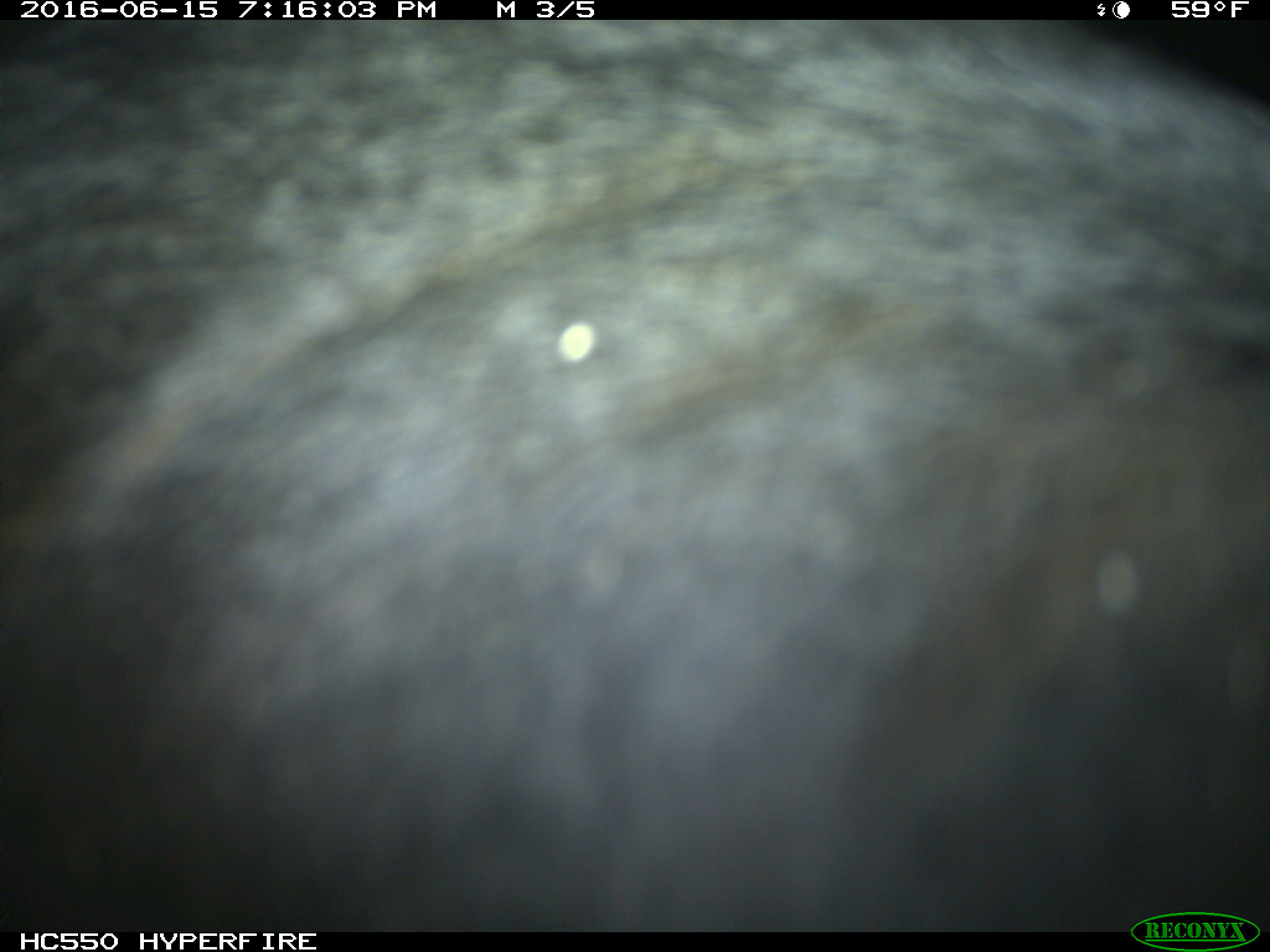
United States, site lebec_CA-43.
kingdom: Animalia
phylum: Chordata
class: Mammalia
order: Artiodactyla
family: Bovidae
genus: Bos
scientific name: Bos taurus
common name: domestic cow